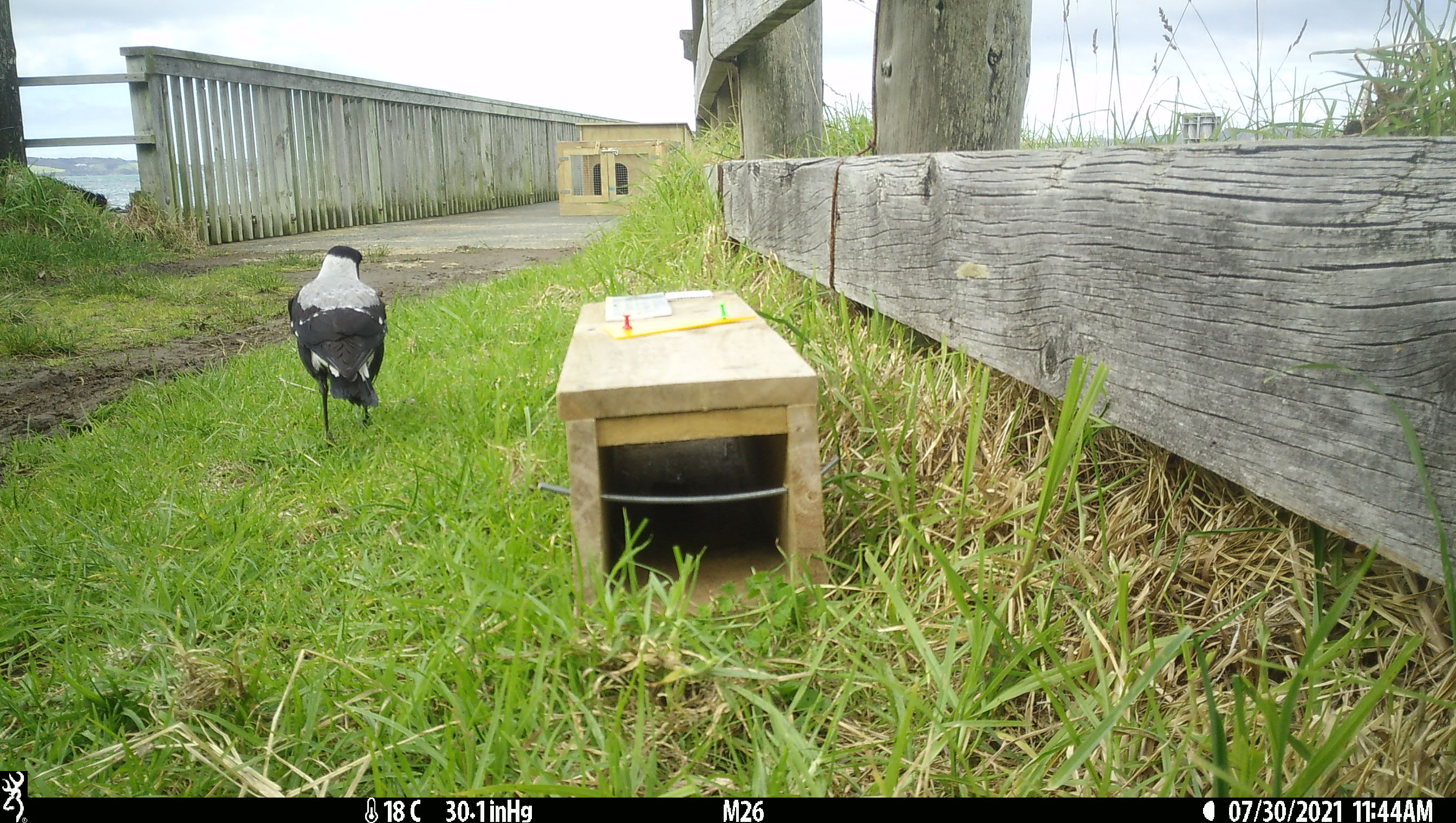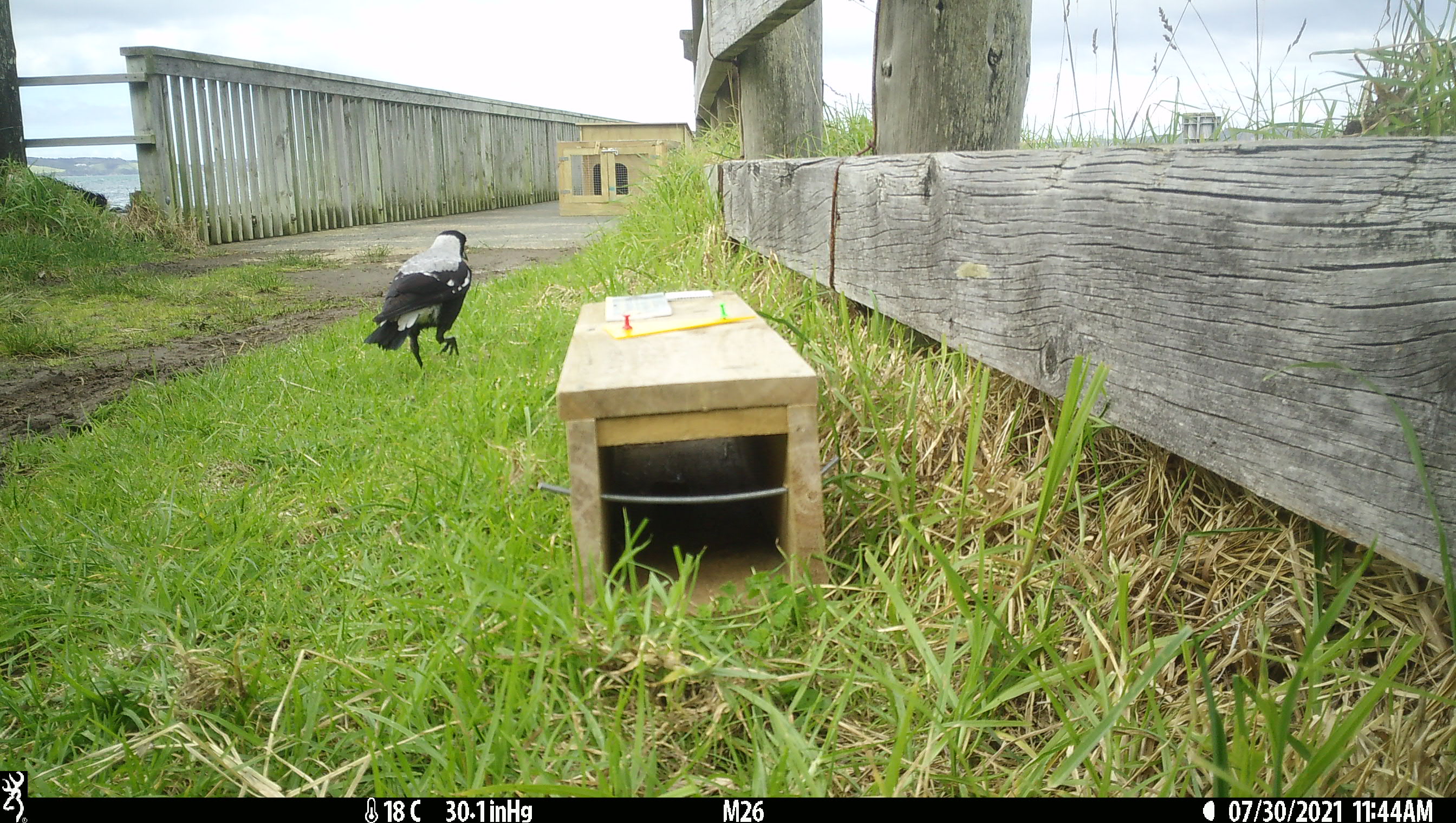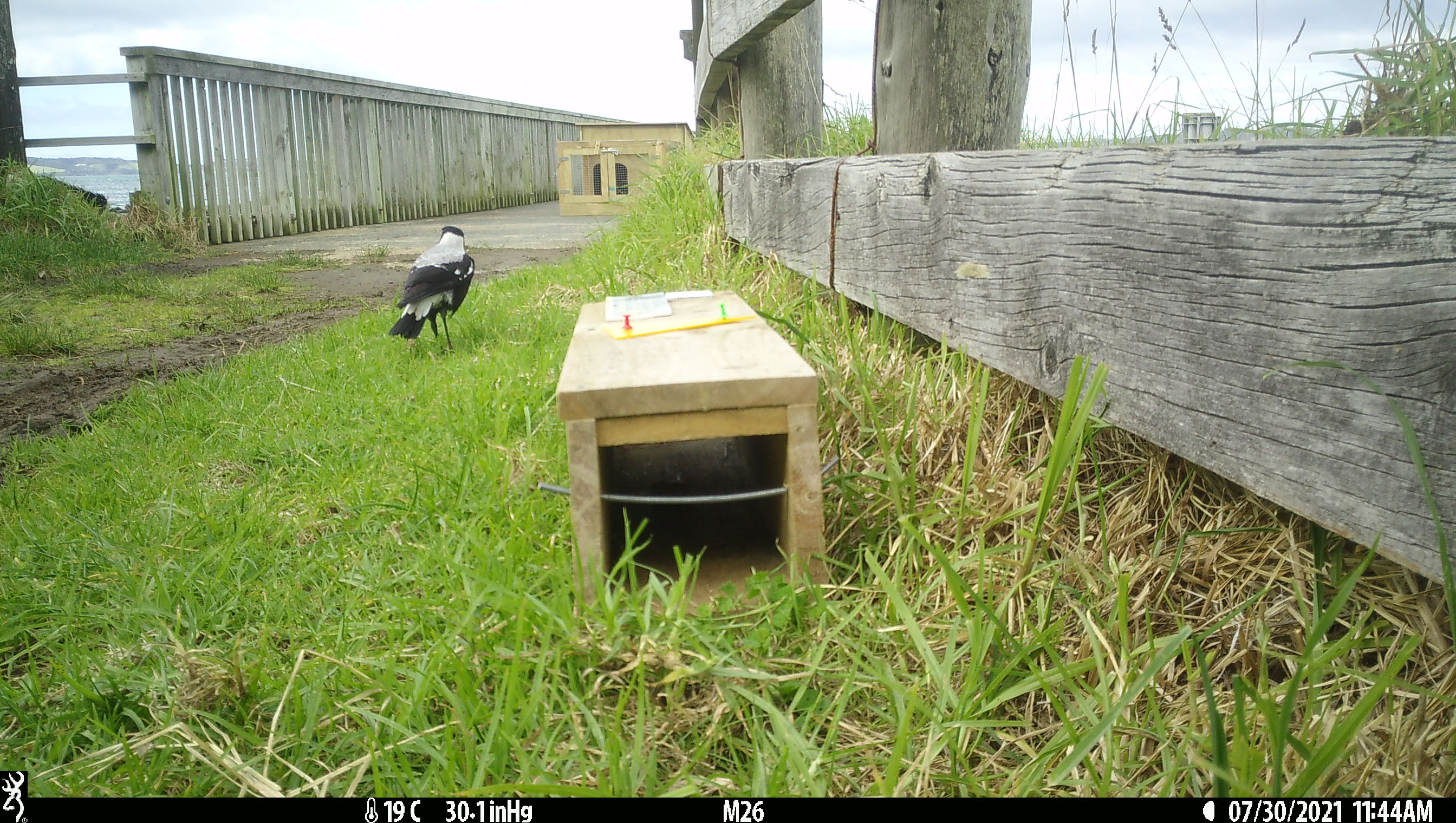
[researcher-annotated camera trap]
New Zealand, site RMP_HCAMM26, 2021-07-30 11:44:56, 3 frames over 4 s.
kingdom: Animalia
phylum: Chordata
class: Aves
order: Passeriformes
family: Artamidae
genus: Gymnorhina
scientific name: Gymnorhina tibicen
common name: australian magpie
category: magpie